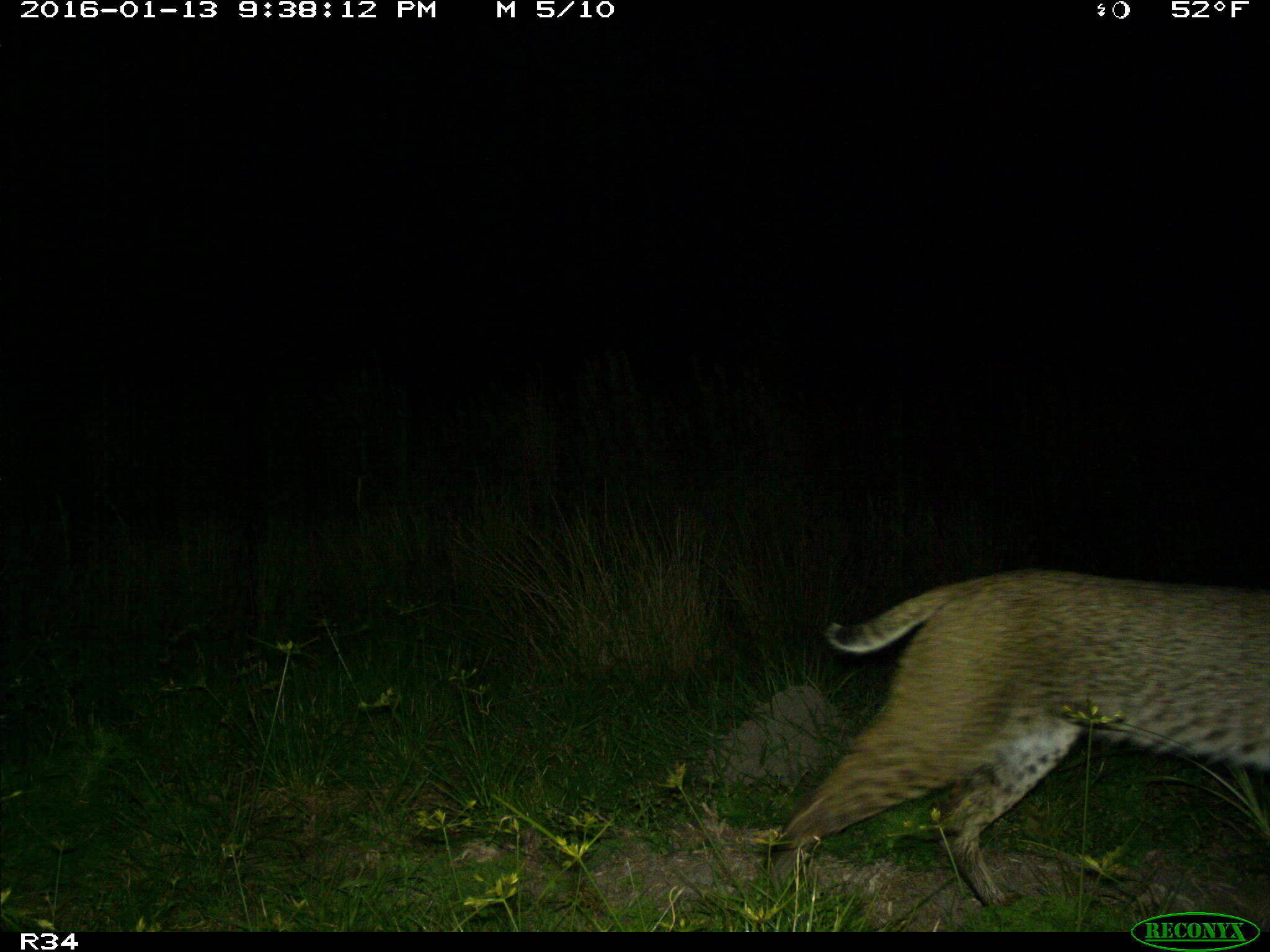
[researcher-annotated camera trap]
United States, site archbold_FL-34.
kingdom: Animalia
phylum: Chordata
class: Mammalia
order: Carnivora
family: Felidae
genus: Lynx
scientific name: Lynx rufus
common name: bobcat